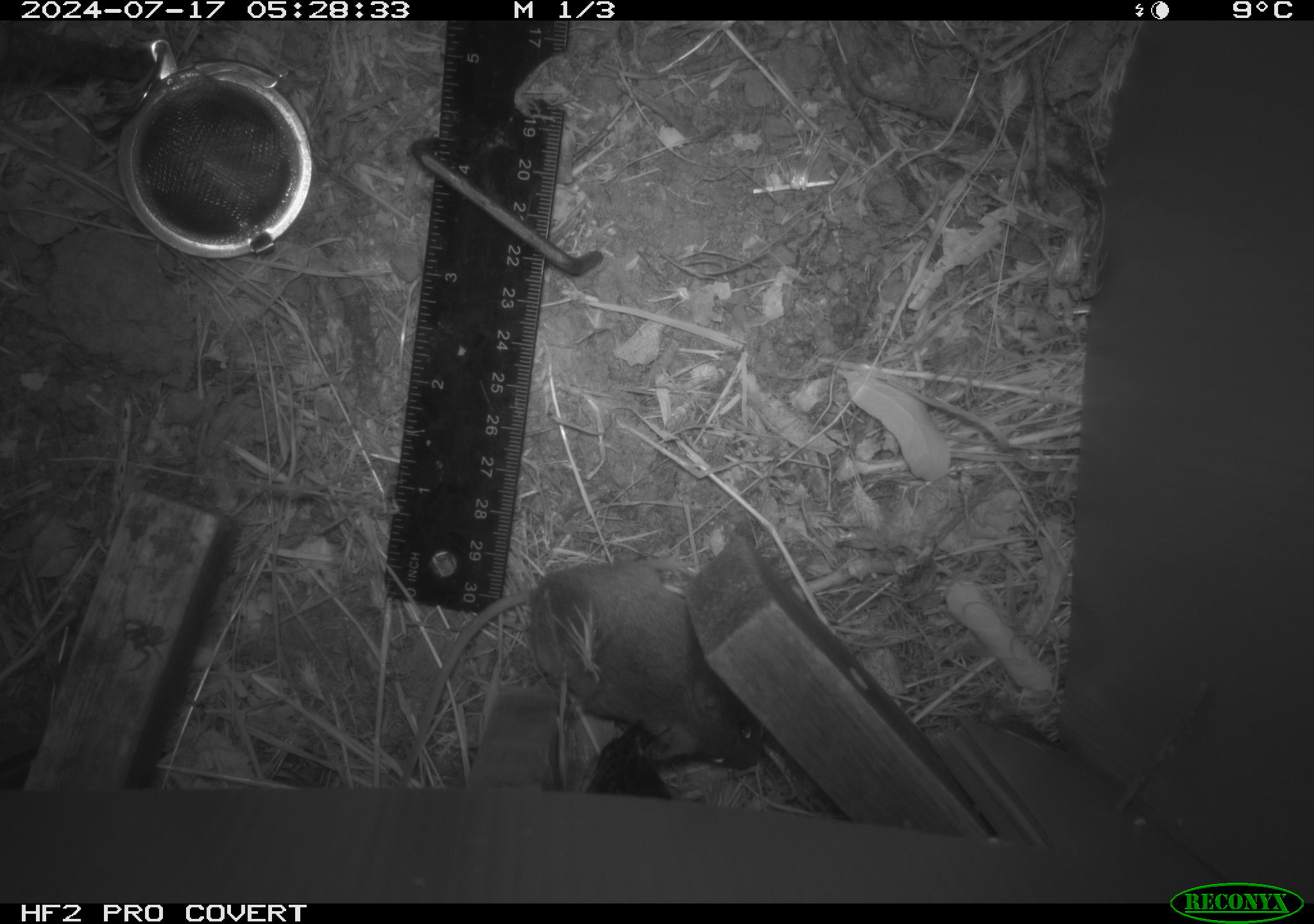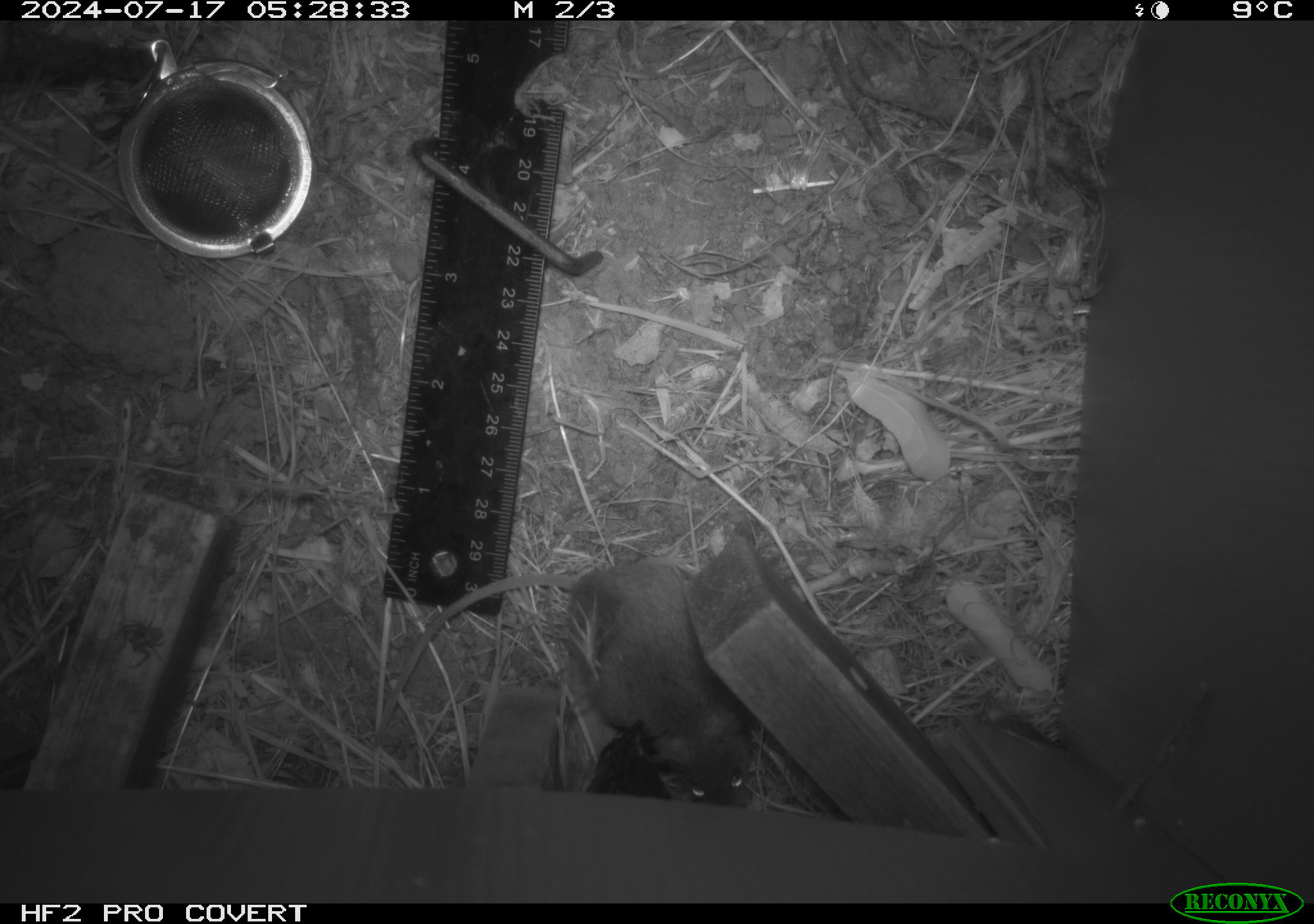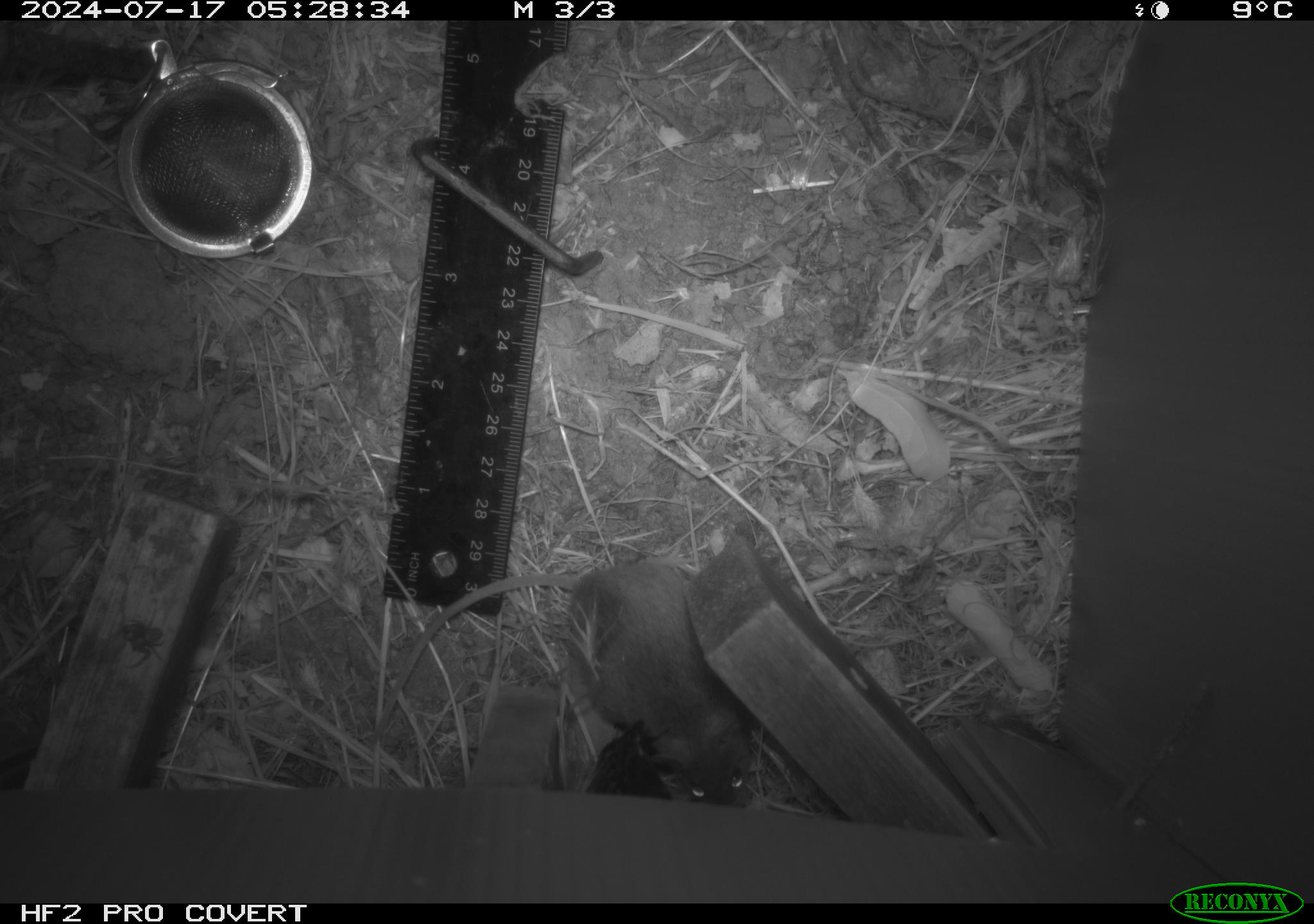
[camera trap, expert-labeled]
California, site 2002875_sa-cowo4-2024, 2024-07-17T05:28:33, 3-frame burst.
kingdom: Animalia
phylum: Chordata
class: Mammalia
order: Rodentia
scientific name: Rodentia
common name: mouse species